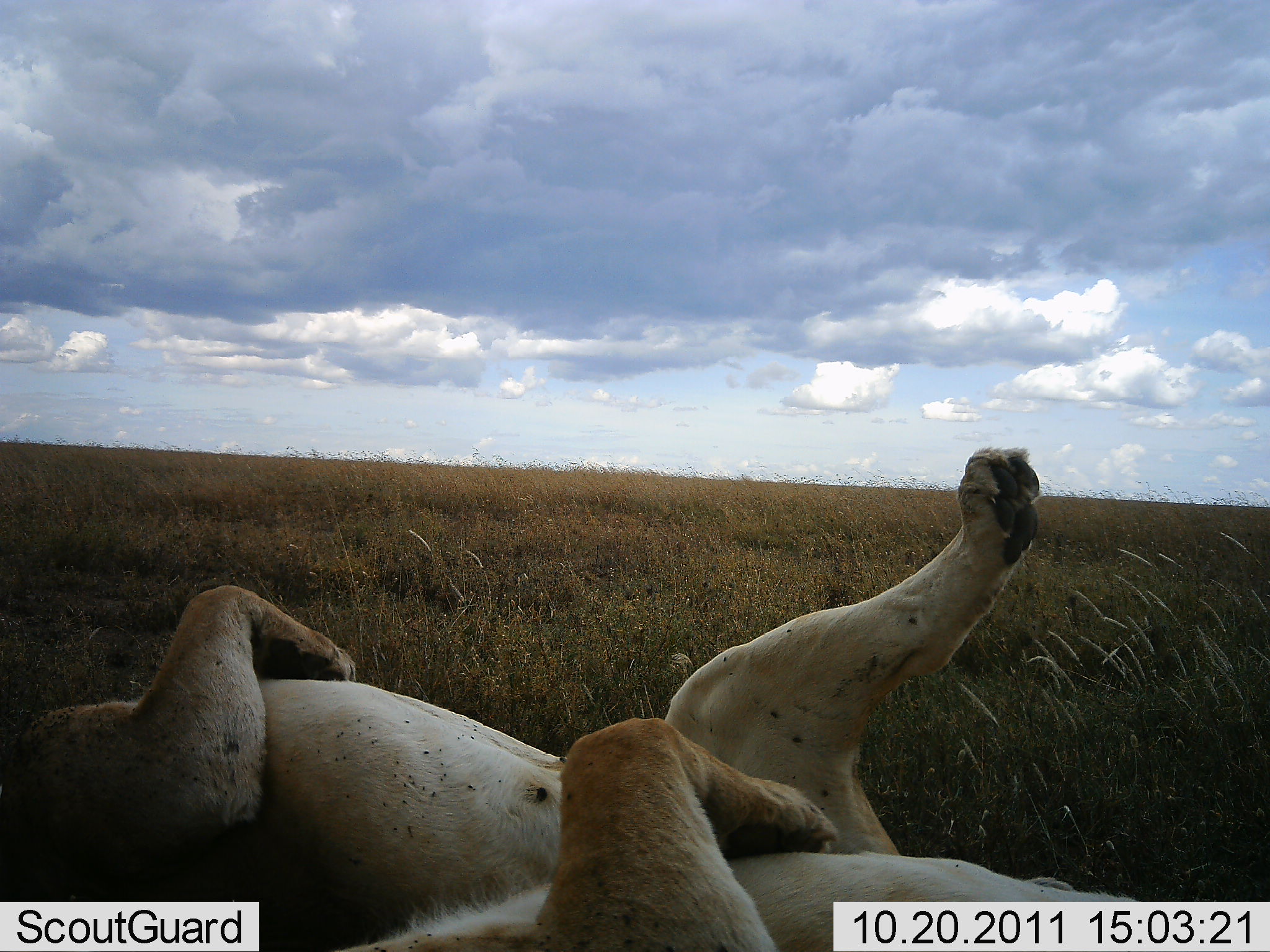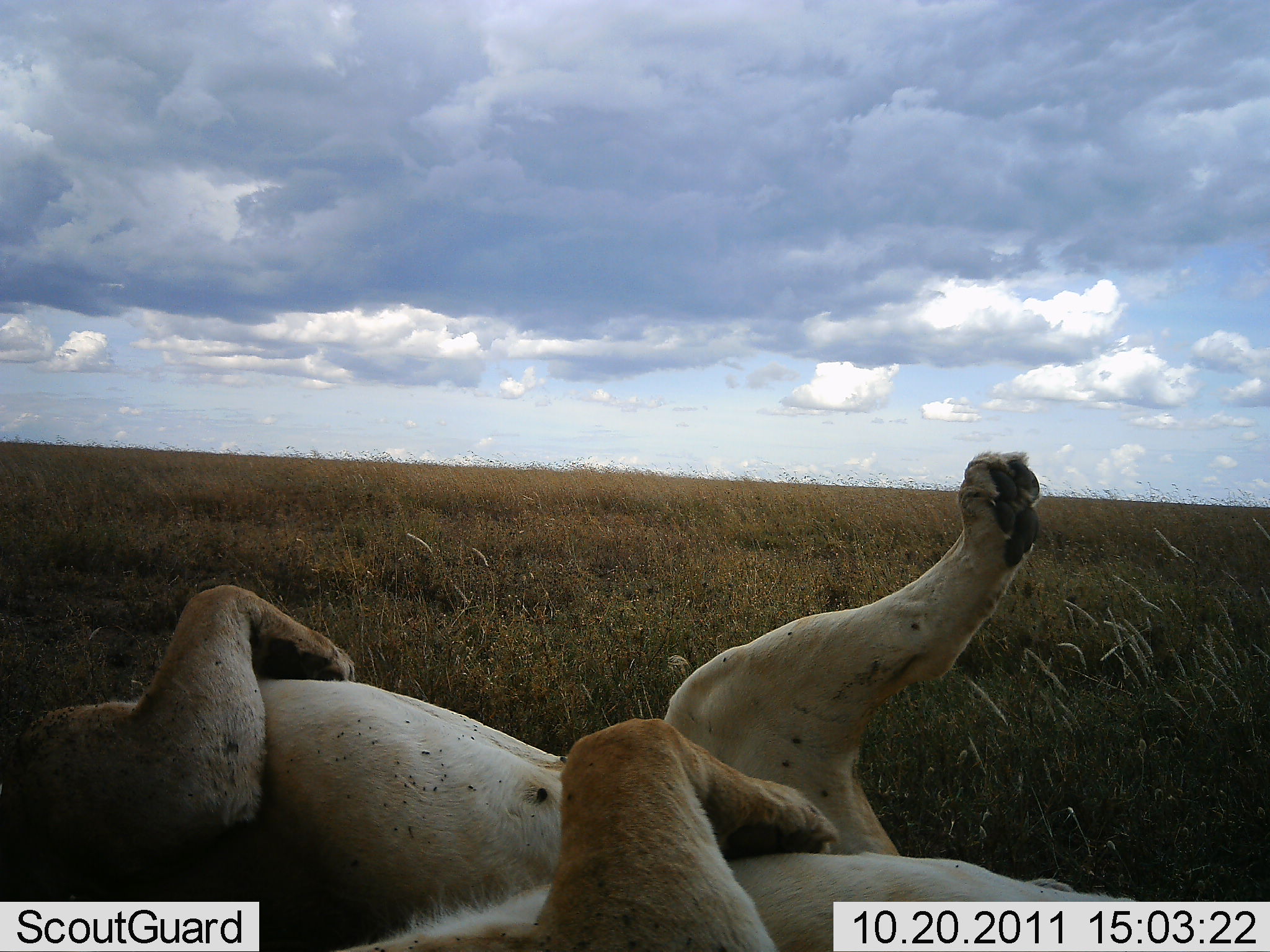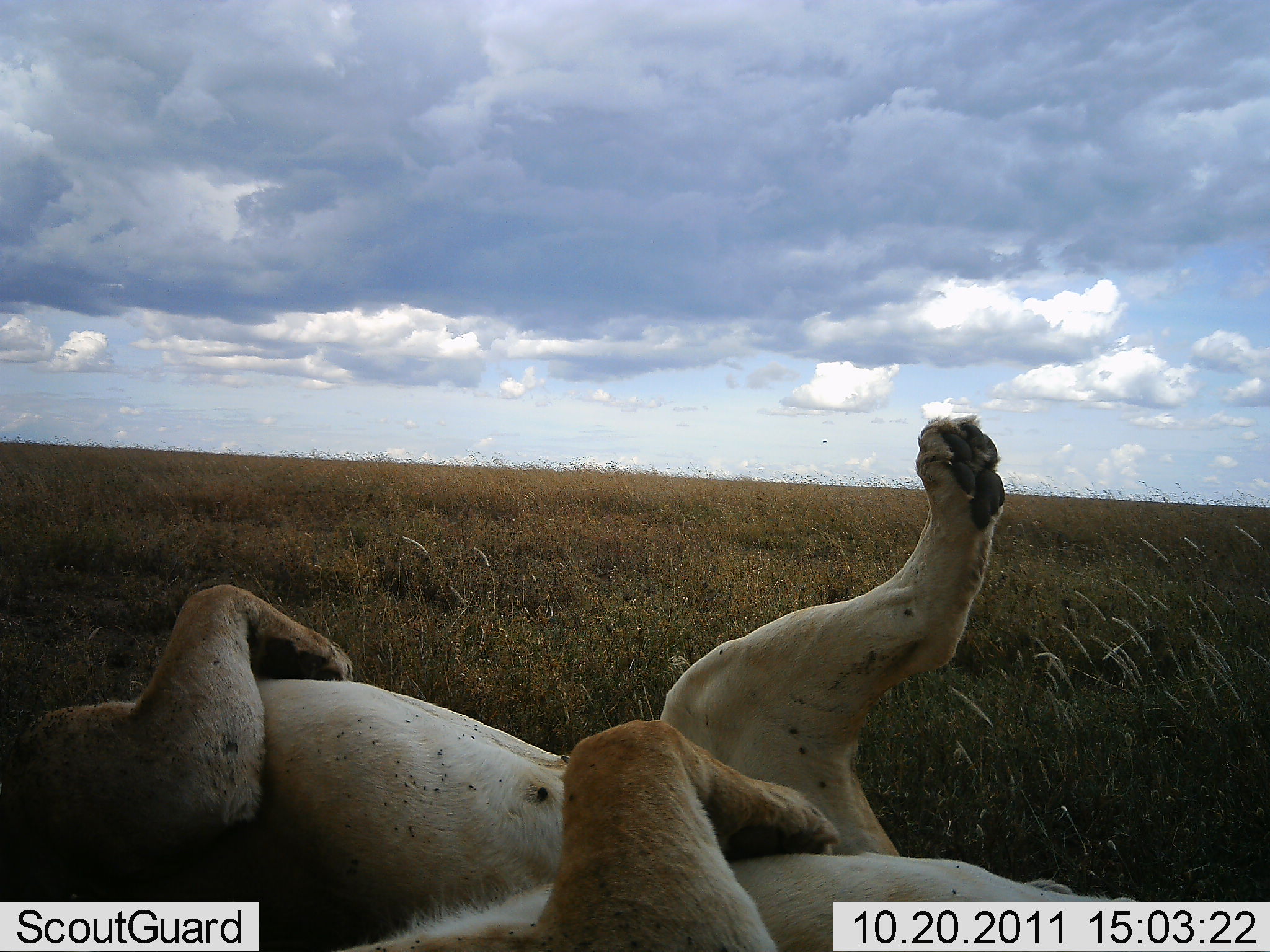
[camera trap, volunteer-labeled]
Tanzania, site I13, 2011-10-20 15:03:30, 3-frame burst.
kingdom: Animalia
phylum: Chordata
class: Mammalia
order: Carnivora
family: Felidae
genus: Panthera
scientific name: Panthera leo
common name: lion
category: lionfemale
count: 1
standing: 0%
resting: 100%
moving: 0%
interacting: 0%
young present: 0%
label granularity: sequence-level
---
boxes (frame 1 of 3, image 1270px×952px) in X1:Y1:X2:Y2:
animal: 0:447:1140:951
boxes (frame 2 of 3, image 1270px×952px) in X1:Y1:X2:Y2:
animal: 0:452:1146:951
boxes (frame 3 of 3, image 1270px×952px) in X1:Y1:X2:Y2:
animal: 0:417:1144:951